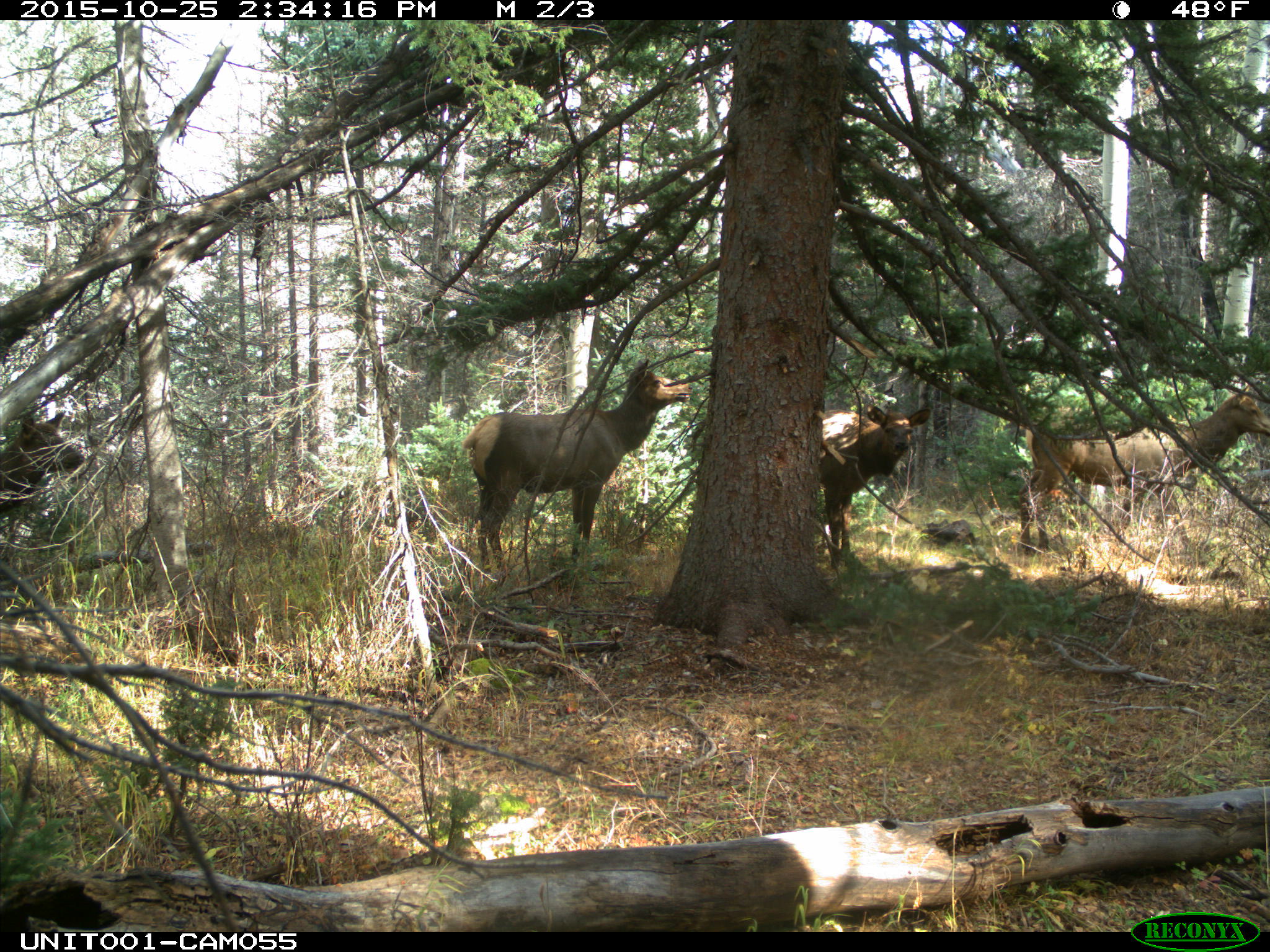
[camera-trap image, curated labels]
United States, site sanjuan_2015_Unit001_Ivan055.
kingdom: Animalia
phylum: Chordata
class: Mammalia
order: Artiodactyla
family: Cervidae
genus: Cervus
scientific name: Cervus elaphus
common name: red deer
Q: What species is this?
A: Cervus elaphus (red deer).